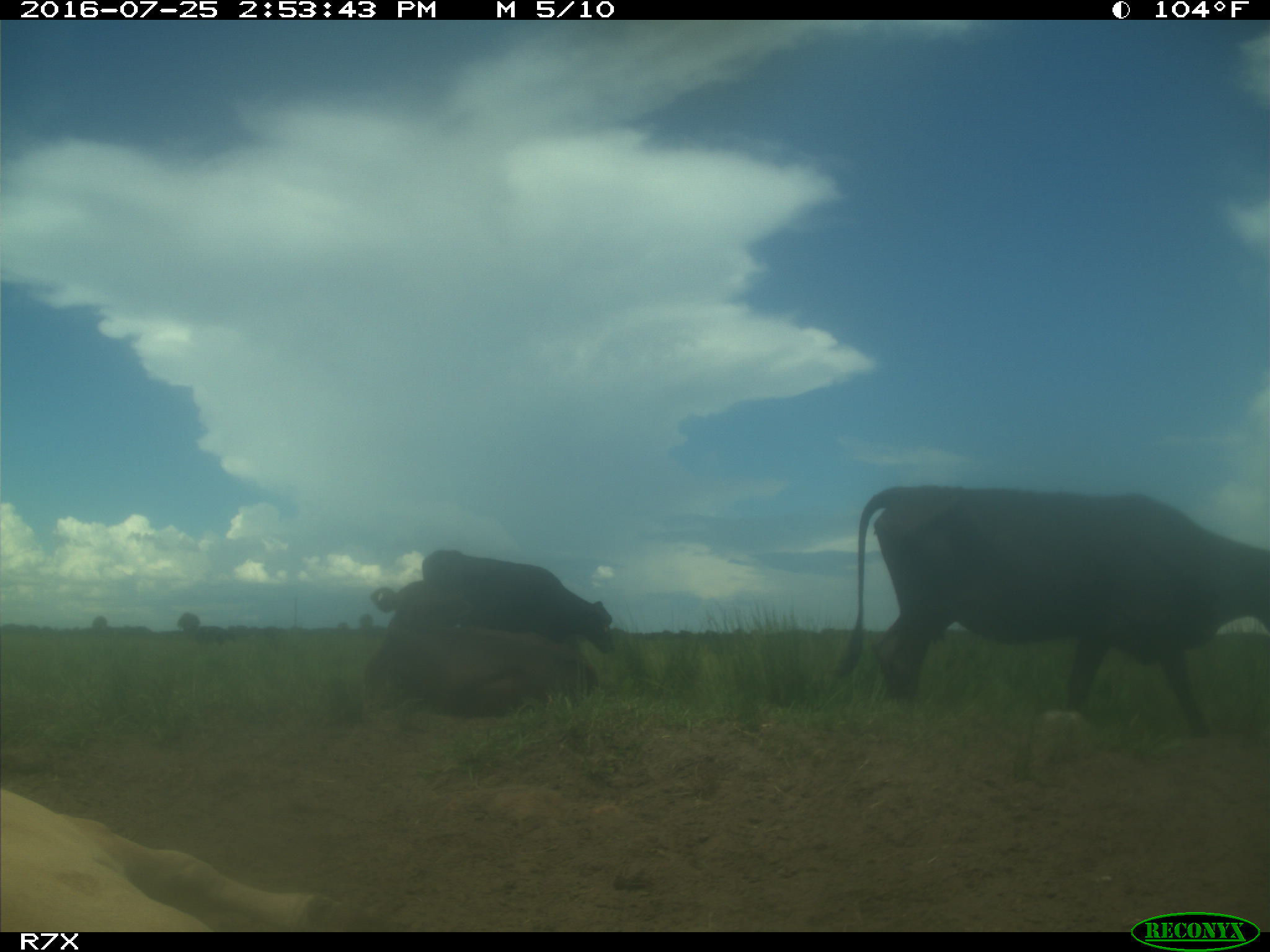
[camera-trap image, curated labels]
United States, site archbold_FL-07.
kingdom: Animalia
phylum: Chordata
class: Mammalia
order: Artiodactyla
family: Bovidae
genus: Bos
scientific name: Bos taurus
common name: domestic cow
Bos taurus (domestic cow).